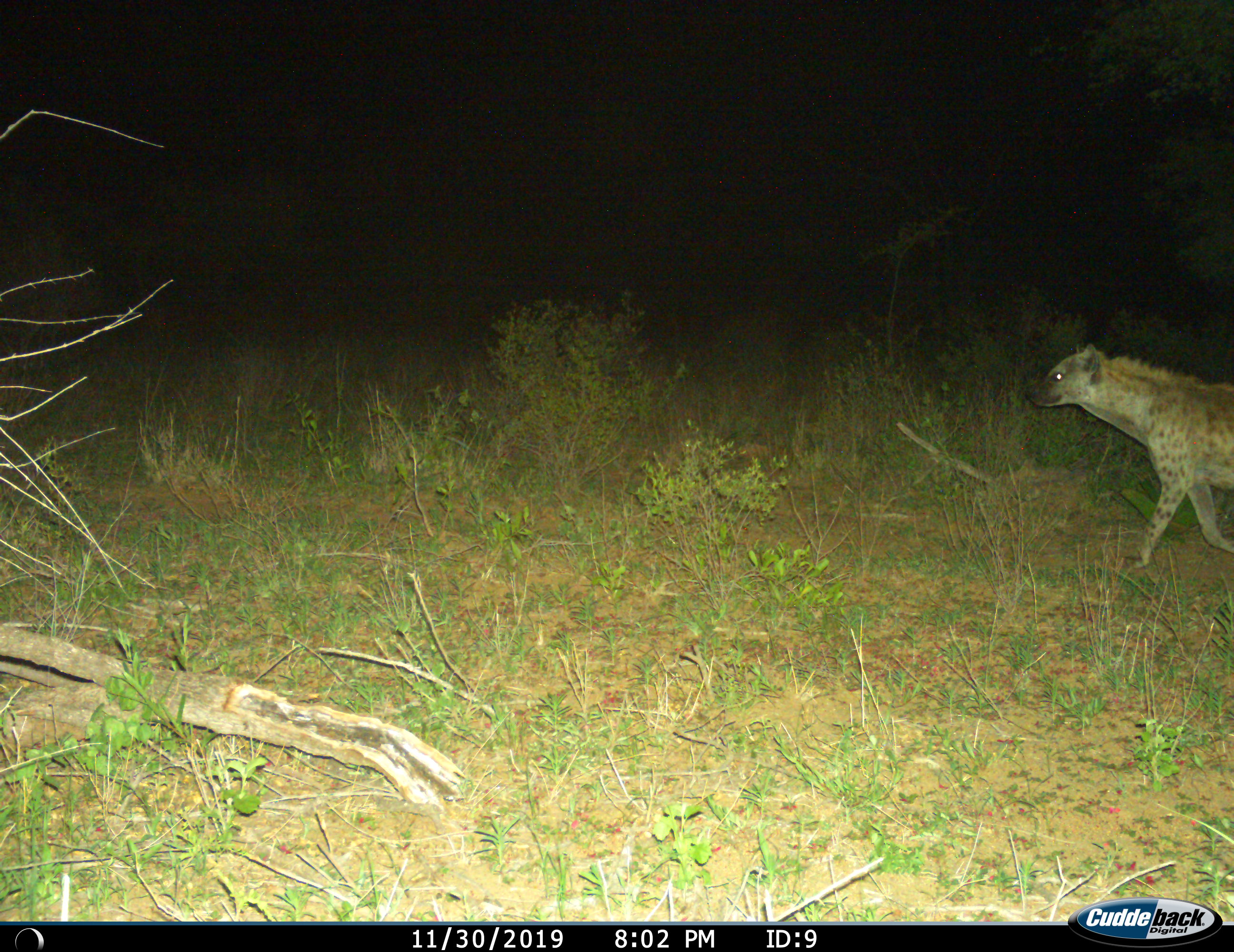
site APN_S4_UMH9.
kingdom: Animalia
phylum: Chordata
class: Mammalia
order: Carnivora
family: Hyaenidae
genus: Crocuta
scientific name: Crocuta crocuta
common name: spotted hyena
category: hyenaspotted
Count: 1.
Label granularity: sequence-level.